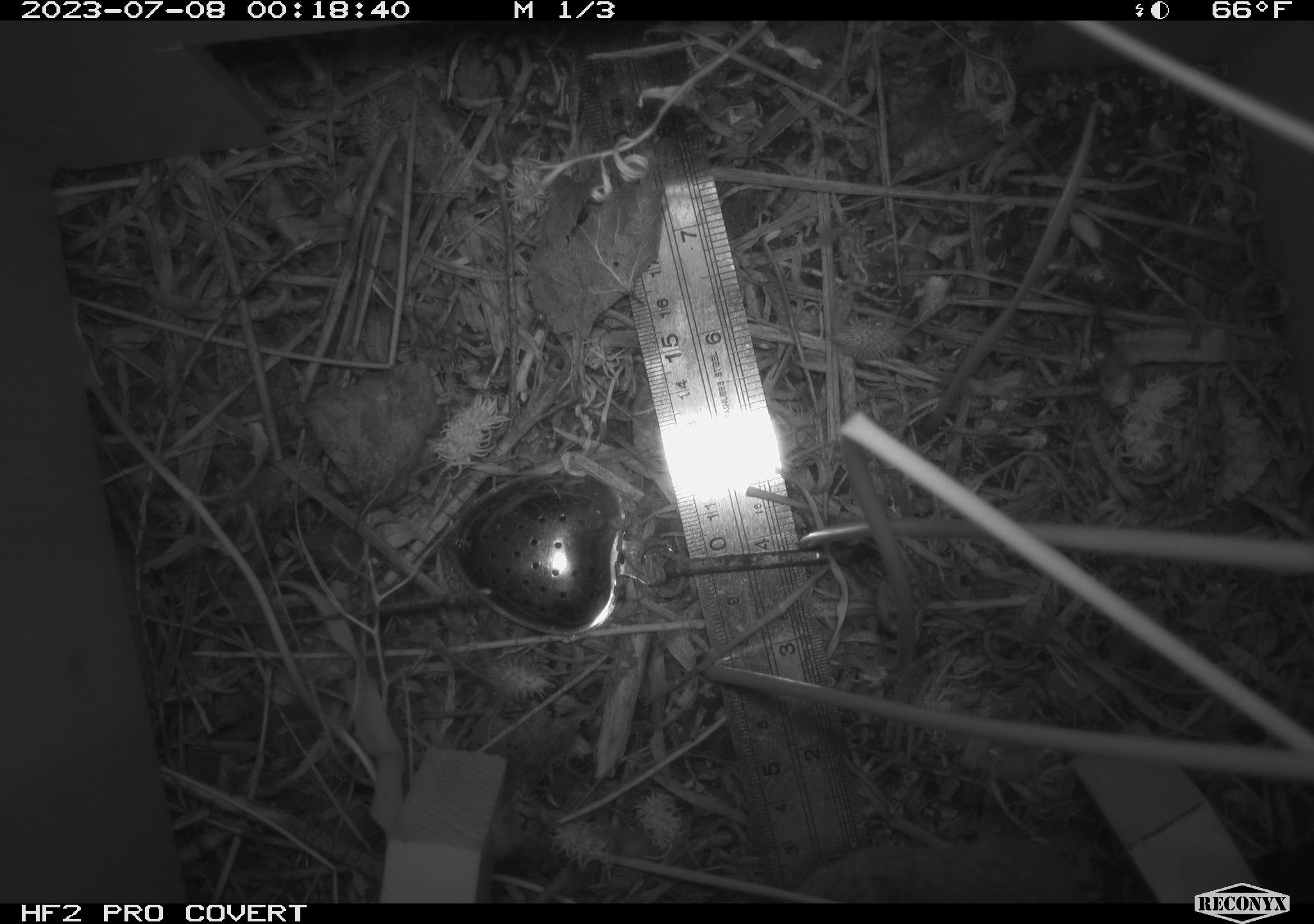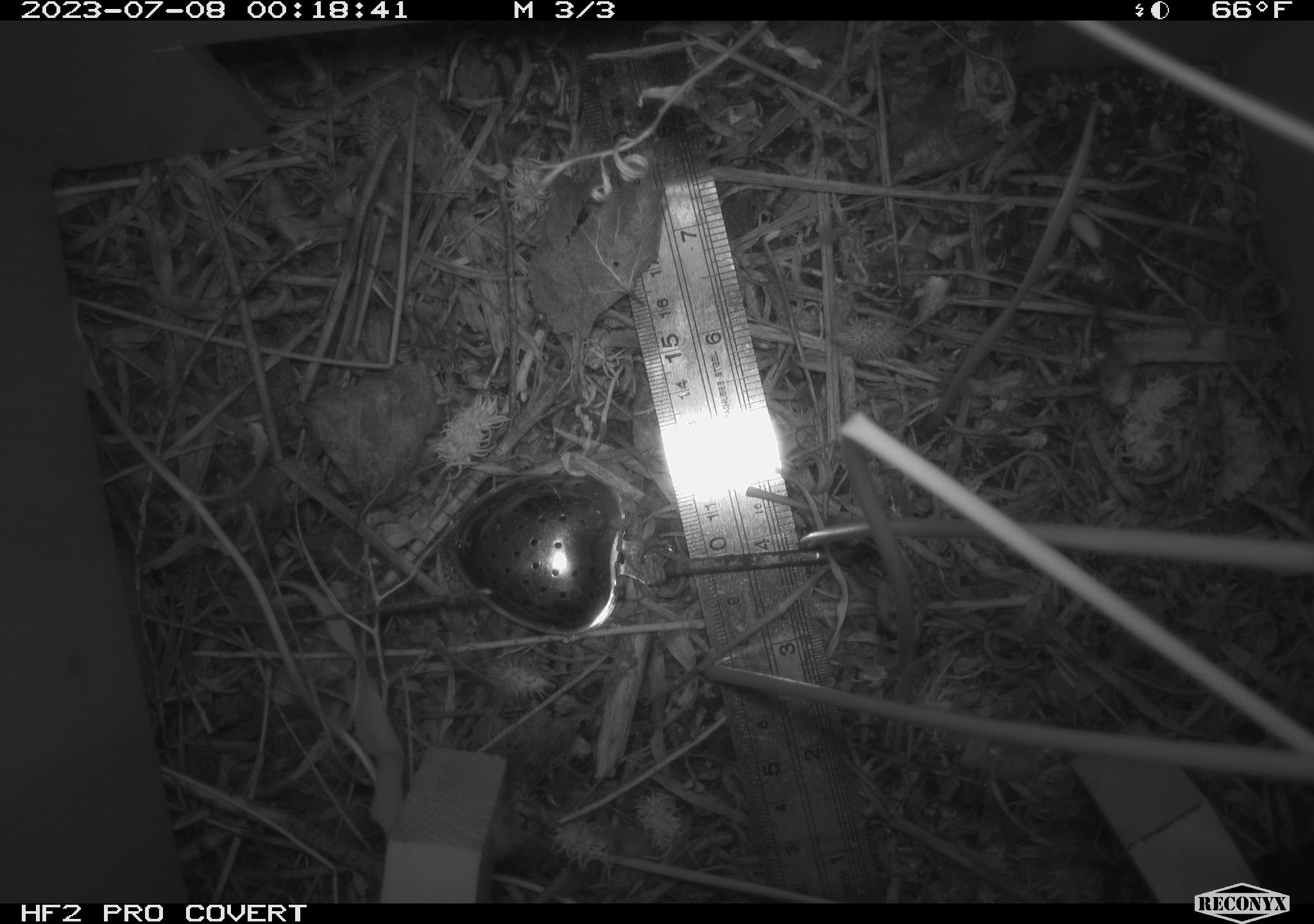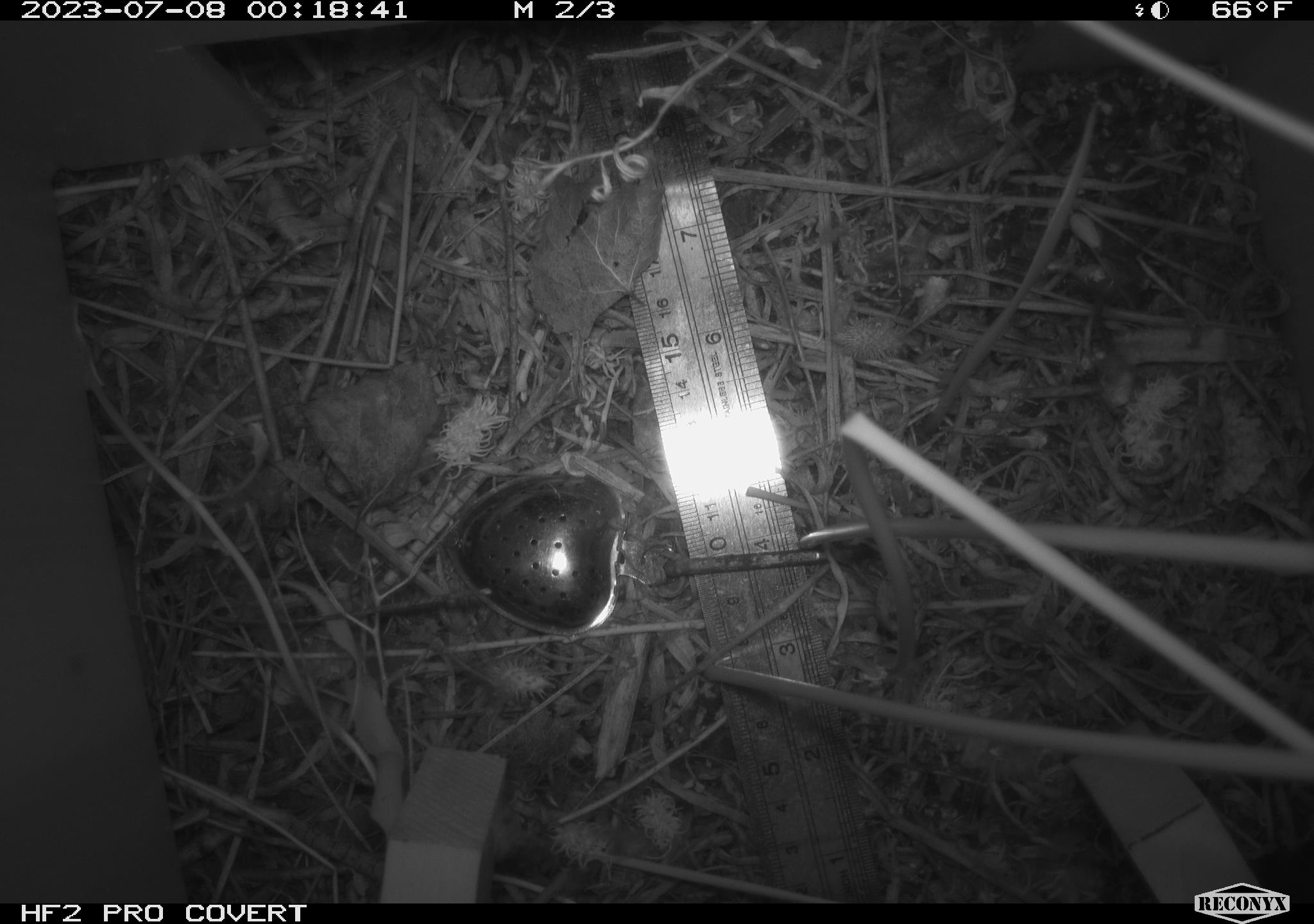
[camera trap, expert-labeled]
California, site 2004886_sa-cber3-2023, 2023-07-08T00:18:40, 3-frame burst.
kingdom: Animalia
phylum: Chordata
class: Mammalia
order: Rodentia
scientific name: Rodentia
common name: mouse species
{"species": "mouse species (Rodentia)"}